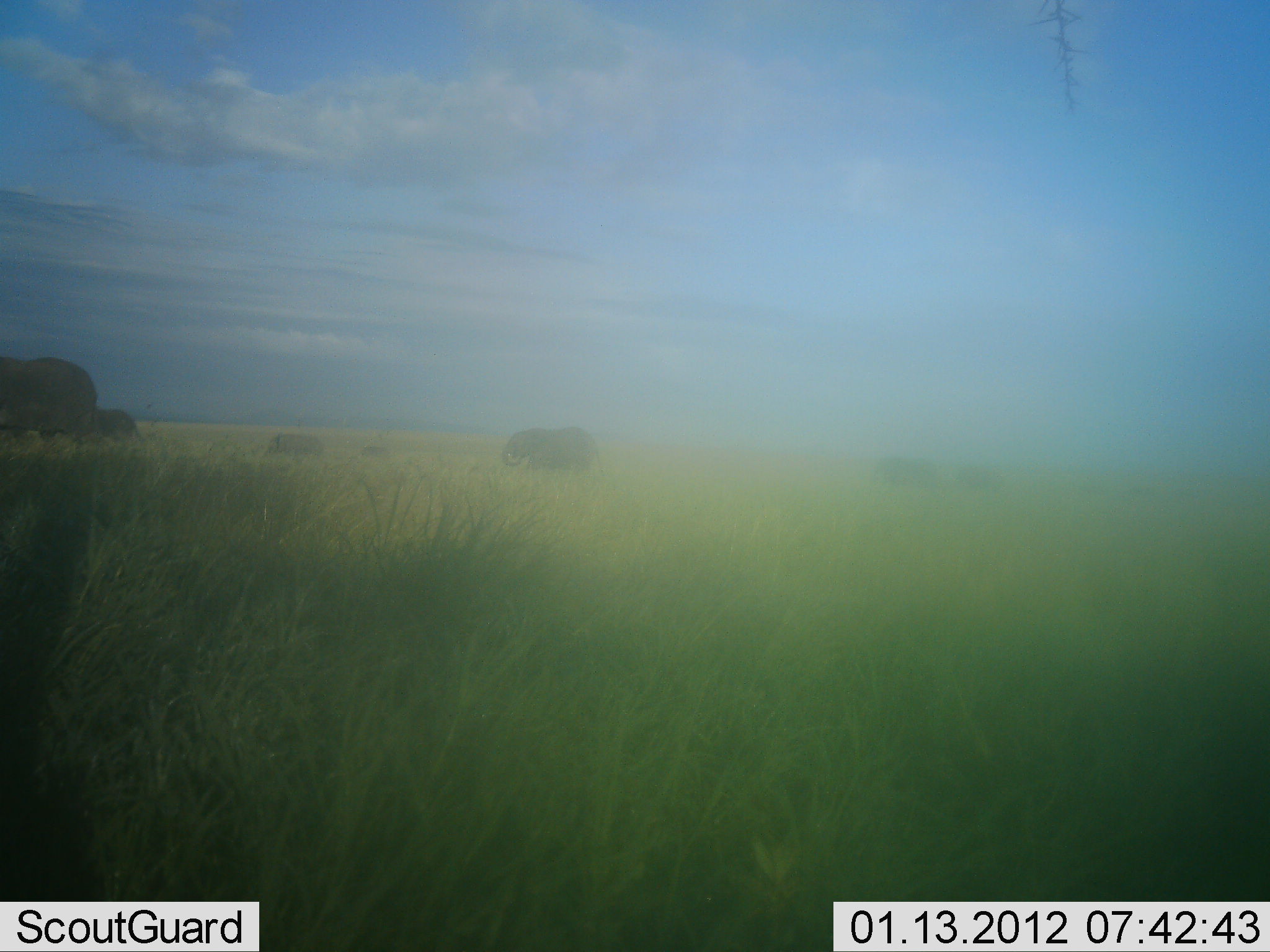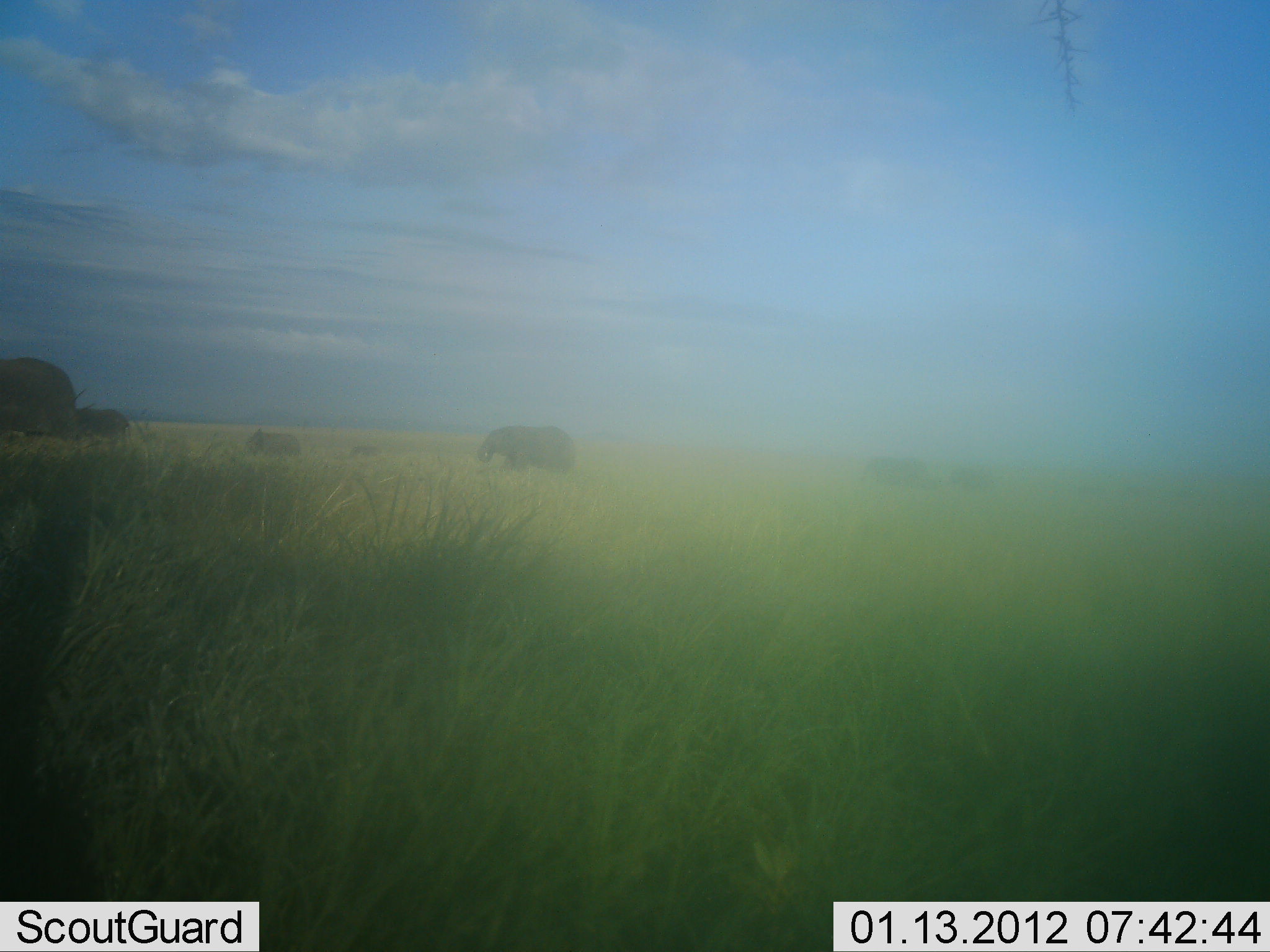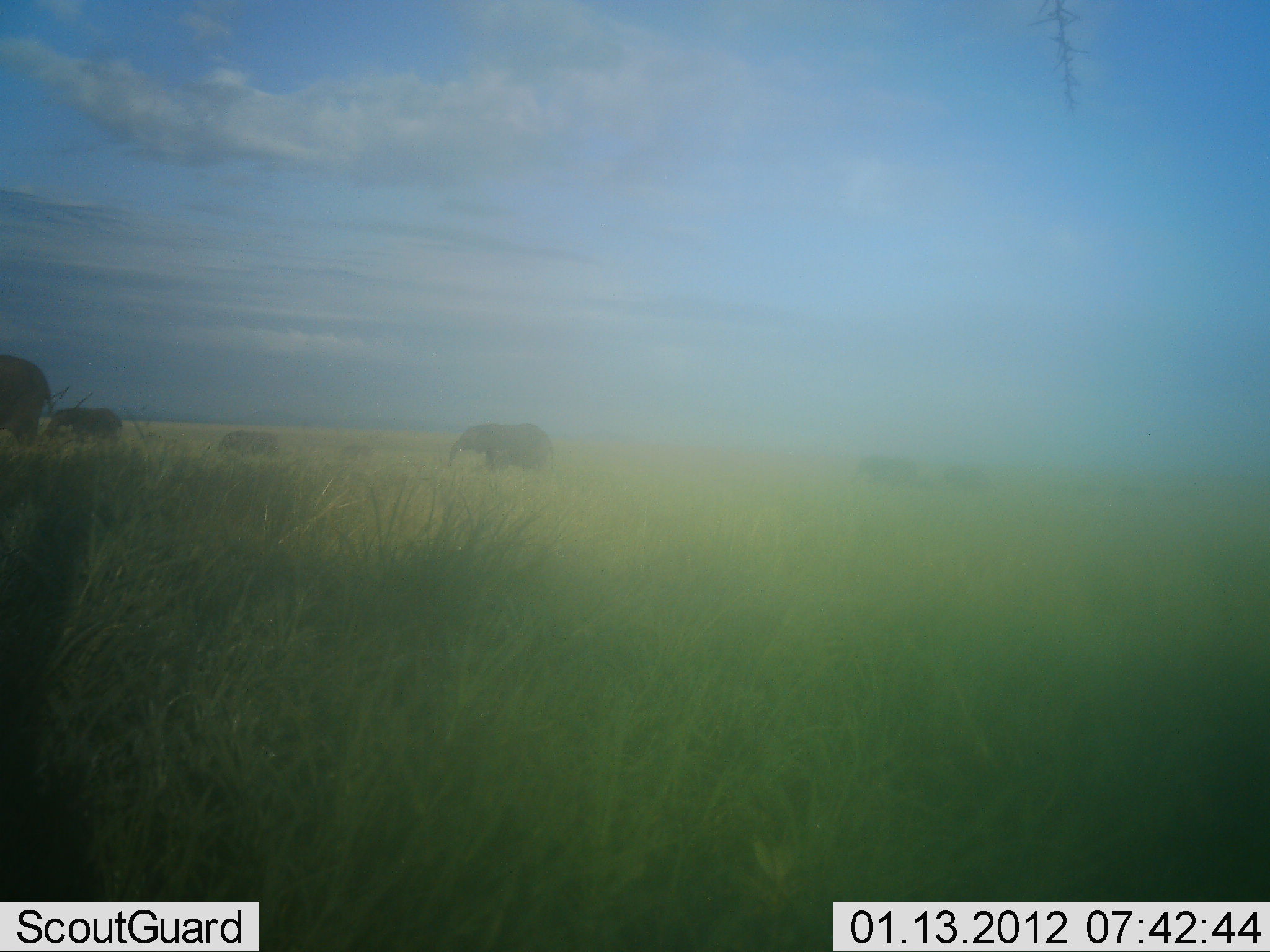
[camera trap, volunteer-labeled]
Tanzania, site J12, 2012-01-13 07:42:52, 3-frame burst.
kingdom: Animalia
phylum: Chordata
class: Mammalia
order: Proboscidea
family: Elephantidae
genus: Loxodonta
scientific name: Loxodonta africana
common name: african bush elephant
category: elephant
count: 7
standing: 0%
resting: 0%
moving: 100%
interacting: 0%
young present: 50%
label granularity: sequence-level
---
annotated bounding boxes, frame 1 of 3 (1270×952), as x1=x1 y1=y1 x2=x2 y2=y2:
animal: x1=0 y1=356 x2=103 y2=444; x1=501 y1=427 x2=603 y2=473; x1=88 y1=406 x2=144 y2=446; x1=875 y1=456 x2=942 y2=489; x1=262 y1=434 x2=327 y2=458; x1=958 y1=464 x2=1004 y2=490; x1=360 y1=445 x2=396 y2=458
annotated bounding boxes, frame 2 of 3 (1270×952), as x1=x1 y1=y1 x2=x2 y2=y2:
animal: x1=0 y1=358 x2=84 y2=447; x1=476 y1=424 x2=579 y2=474; x1=859 y1=456 x2=938 y2=490; x1=74 y1=406 x2=135 y2=449; x1=248 y1=429 x2=303 y2=459; x1=948 y1=469 x2=998 y2=492; x1=348 y1=444 x2=383 y2=458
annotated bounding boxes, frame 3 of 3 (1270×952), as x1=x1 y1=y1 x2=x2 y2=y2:
animal: x1=447 y1=423 x2=556 y2=475; x1=0 y1=357 x2=55 y2=448; x1=45 y1=408 x2=125 y2=447; x1=856 y1=454 x2=920 y2=488; x1=216 y1=430 x2=279 y2=463; x1=944 y1=468 x2=995 y2=491; x1=342 y1=443 x2=372 y2=460